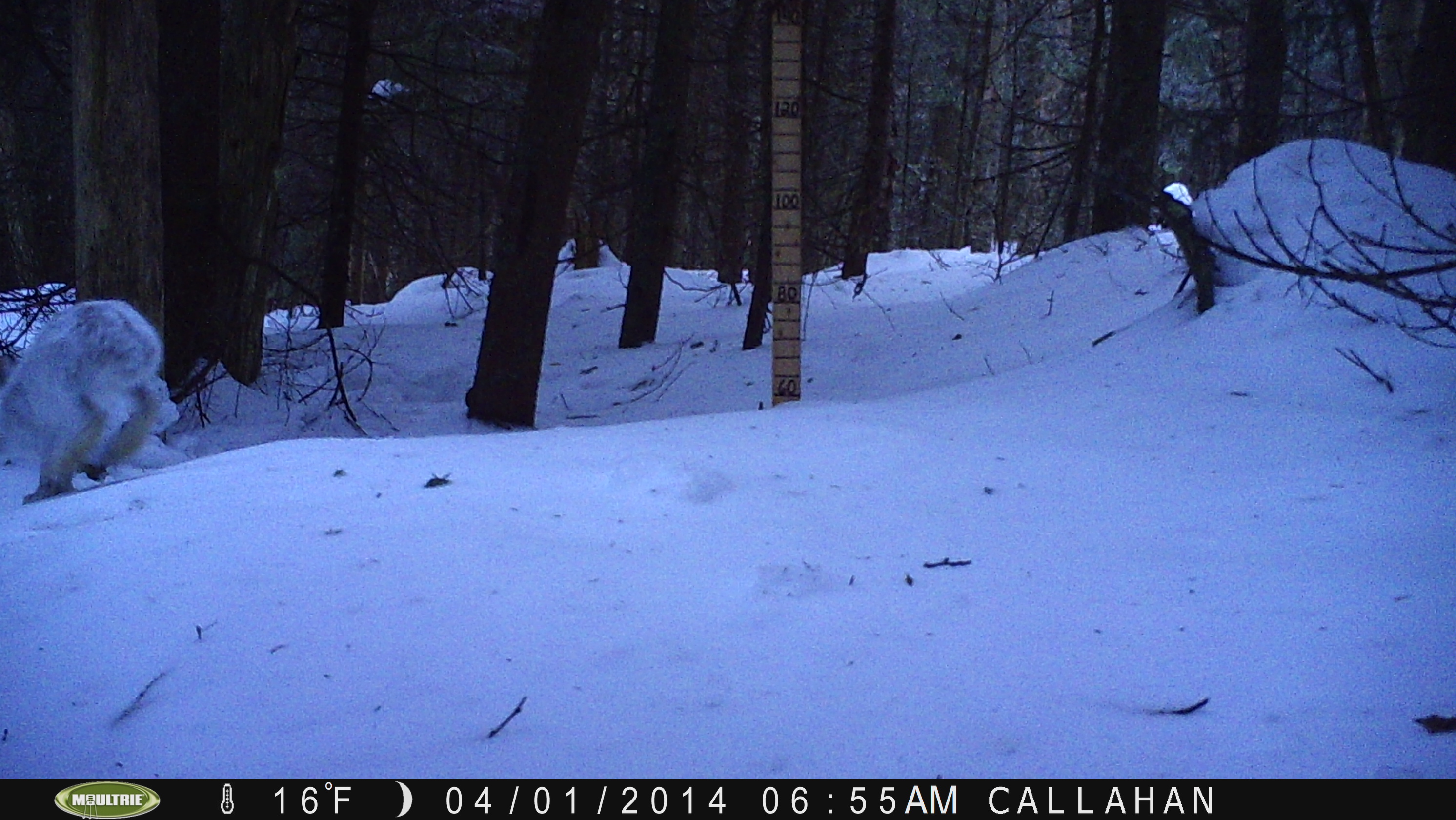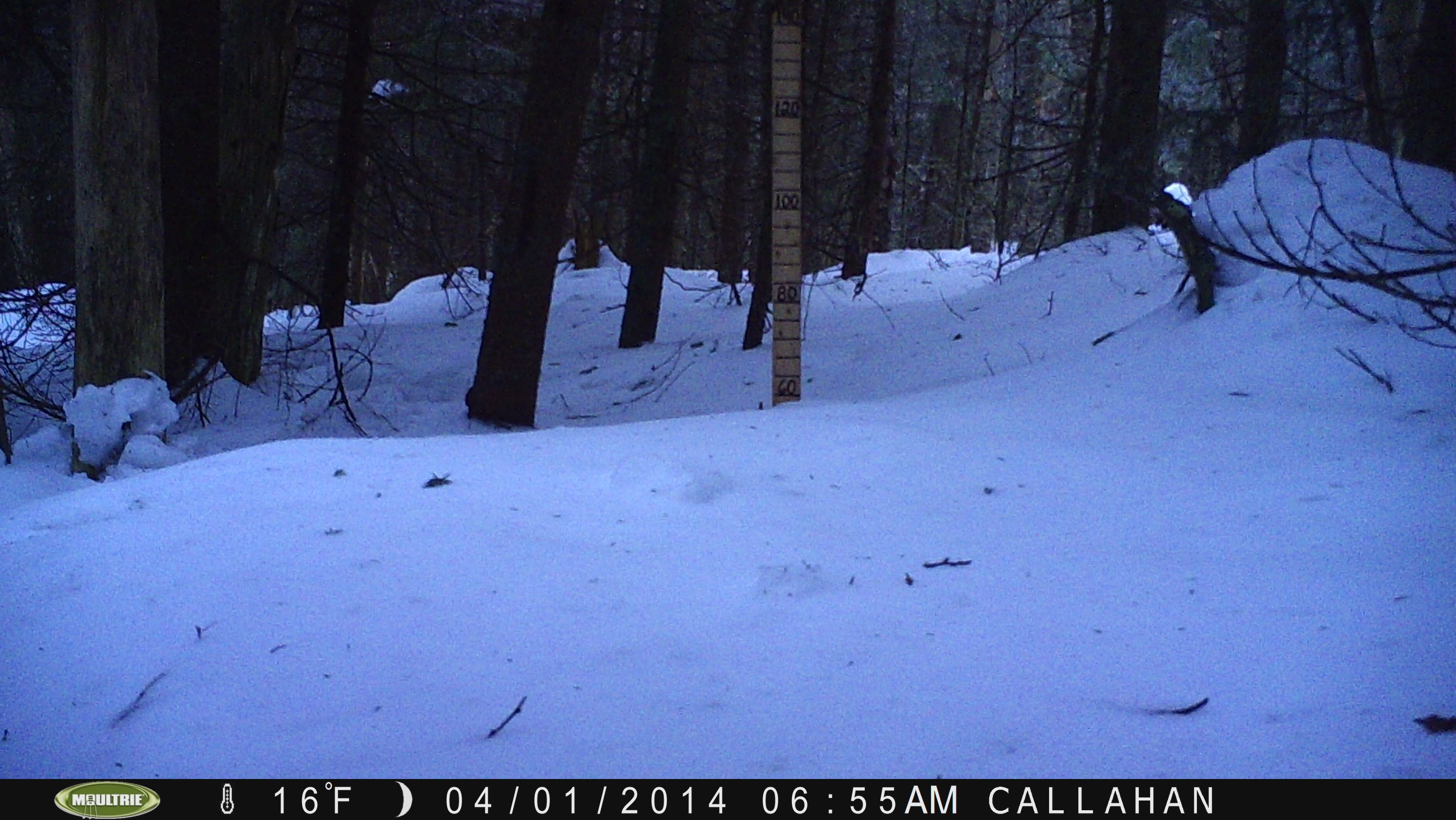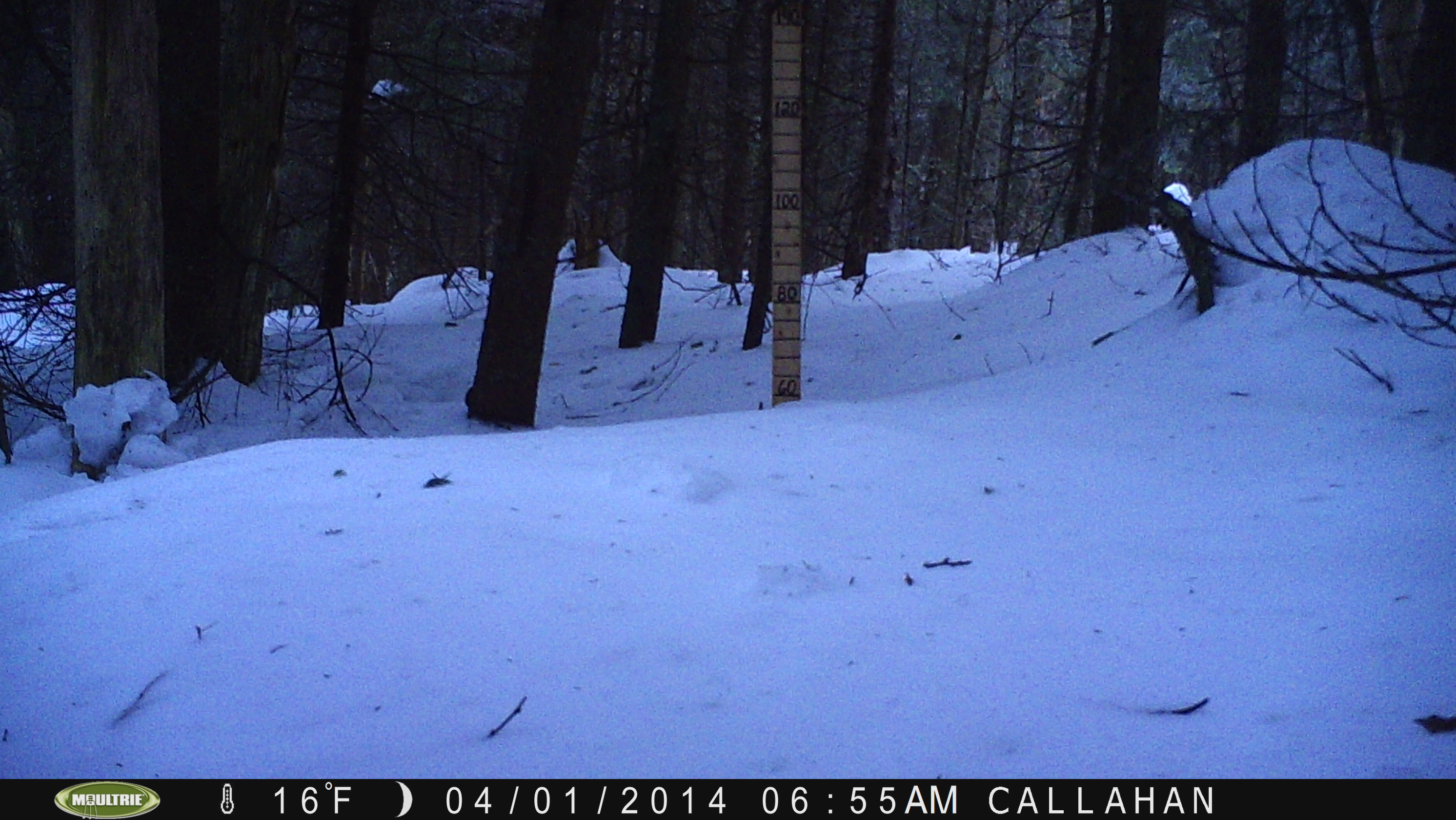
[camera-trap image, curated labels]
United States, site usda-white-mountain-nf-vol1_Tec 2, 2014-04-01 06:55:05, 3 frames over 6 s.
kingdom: Animalia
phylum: Chordata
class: Mammalia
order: Lagomorpha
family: Leporidae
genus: Lepus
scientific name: Lepus americanus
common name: snowshoe hare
Snowshoe hare (Lepus americanus).